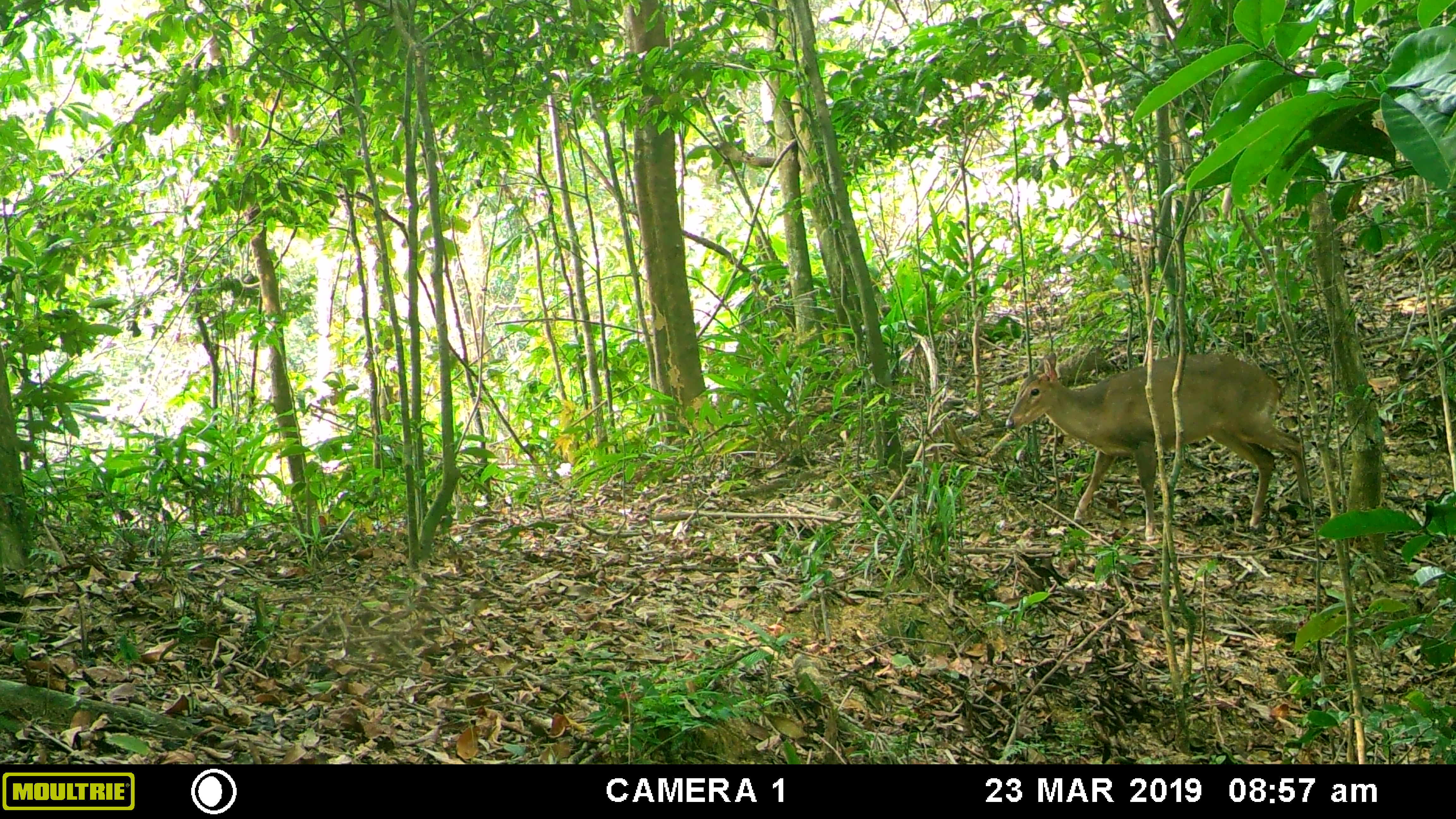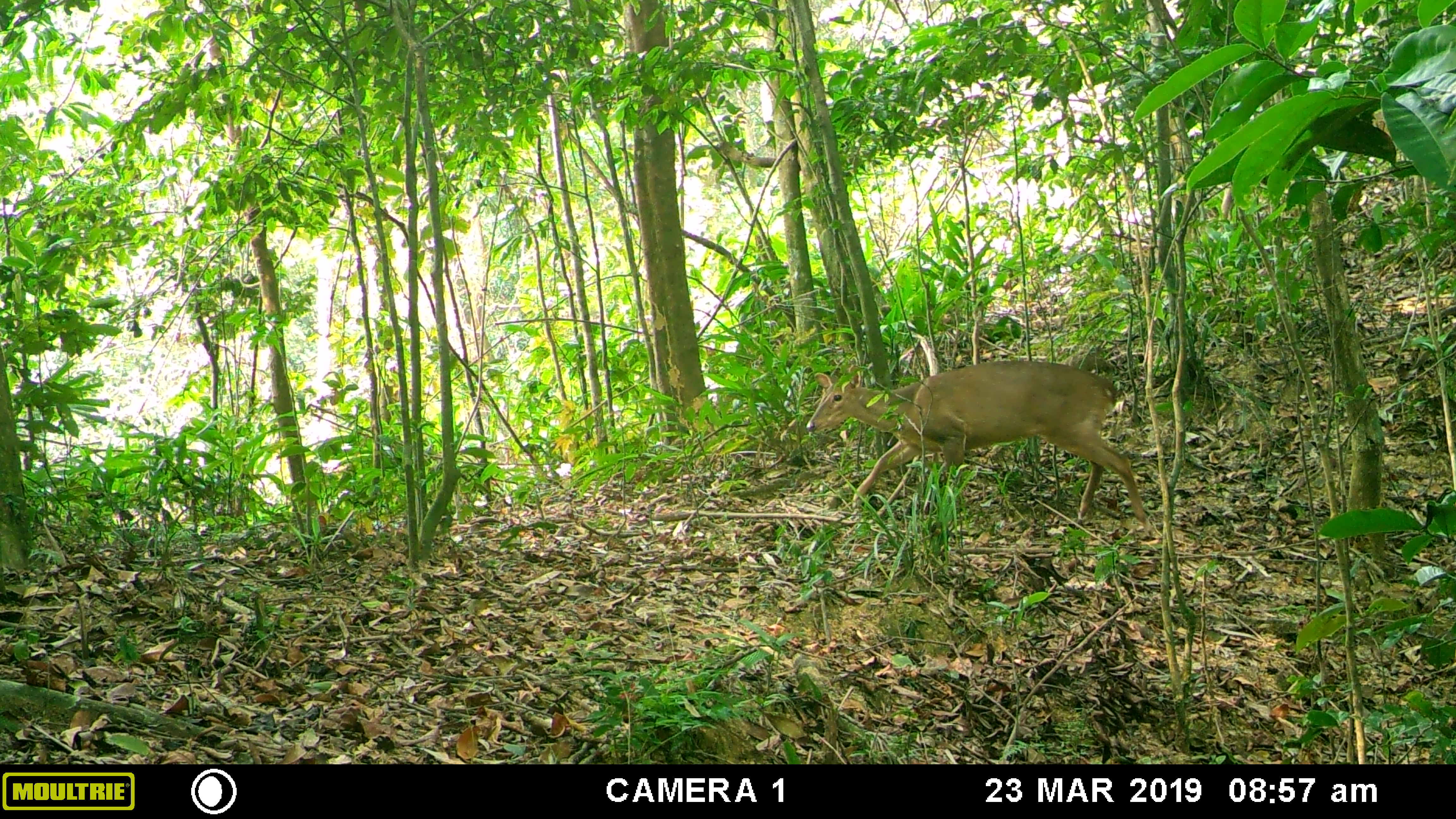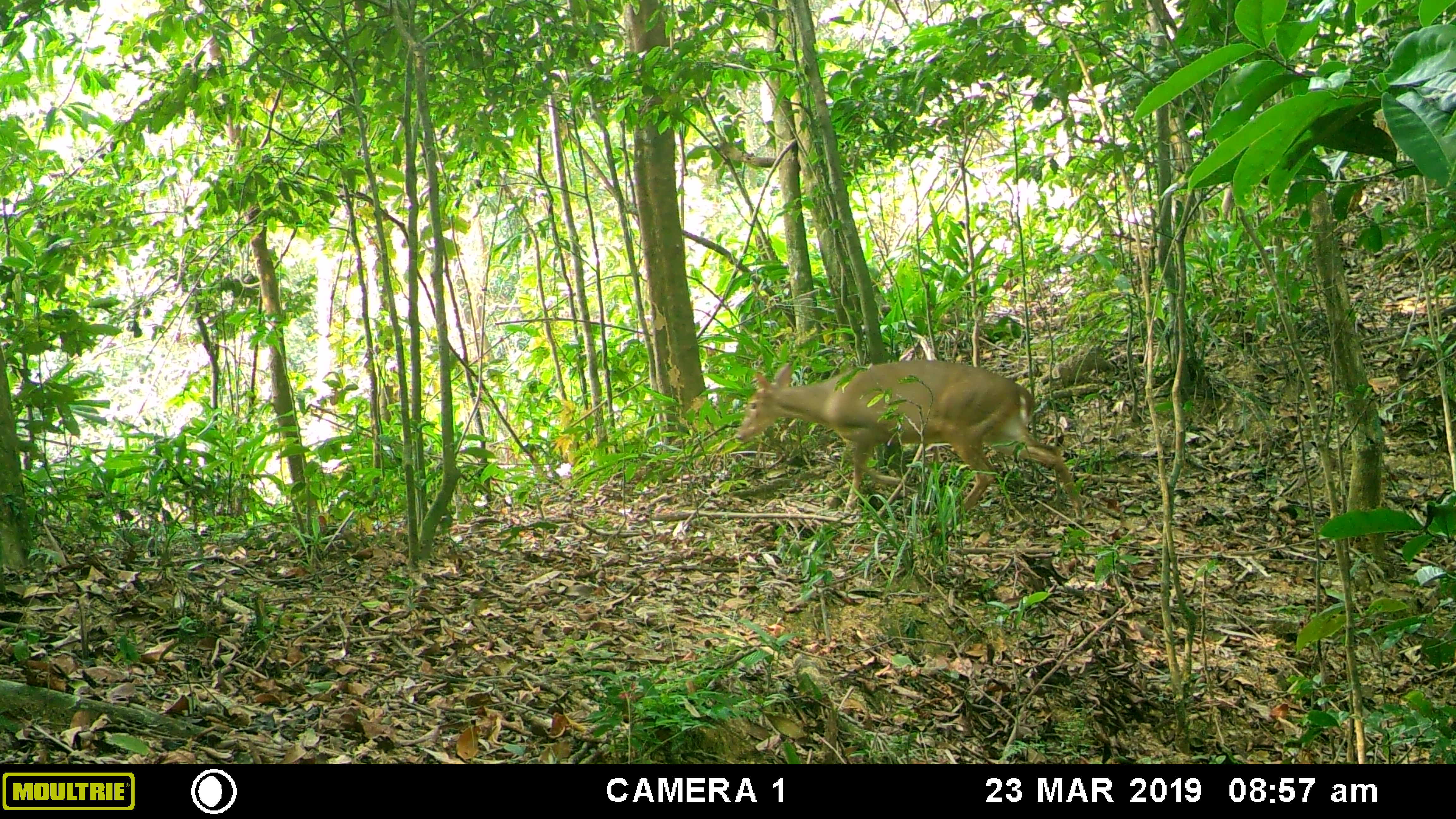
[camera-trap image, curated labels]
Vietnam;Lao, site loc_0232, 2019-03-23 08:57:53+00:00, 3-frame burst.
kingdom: Animalia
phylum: Chordata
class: Mammalia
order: Artiodactyla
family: Cervidae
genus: Muntiacus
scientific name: Muntiacus vuquangensis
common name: large-antlered muntjac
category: large antlered muntjac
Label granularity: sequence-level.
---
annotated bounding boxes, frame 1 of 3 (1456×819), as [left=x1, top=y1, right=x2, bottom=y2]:
large antlered muntjac: [left=1005, top=353, right=1313, bottom=537]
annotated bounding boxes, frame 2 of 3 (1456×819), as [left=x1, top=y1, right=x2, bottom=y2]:
large antlered muntjac: [left=805, top=361, right=1163, bottom=539]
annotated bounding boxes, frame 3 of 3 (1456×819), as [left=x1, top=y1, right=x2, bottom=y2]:
large antlered muntjac: [left=734, top=360, right=1083, bottom=519]